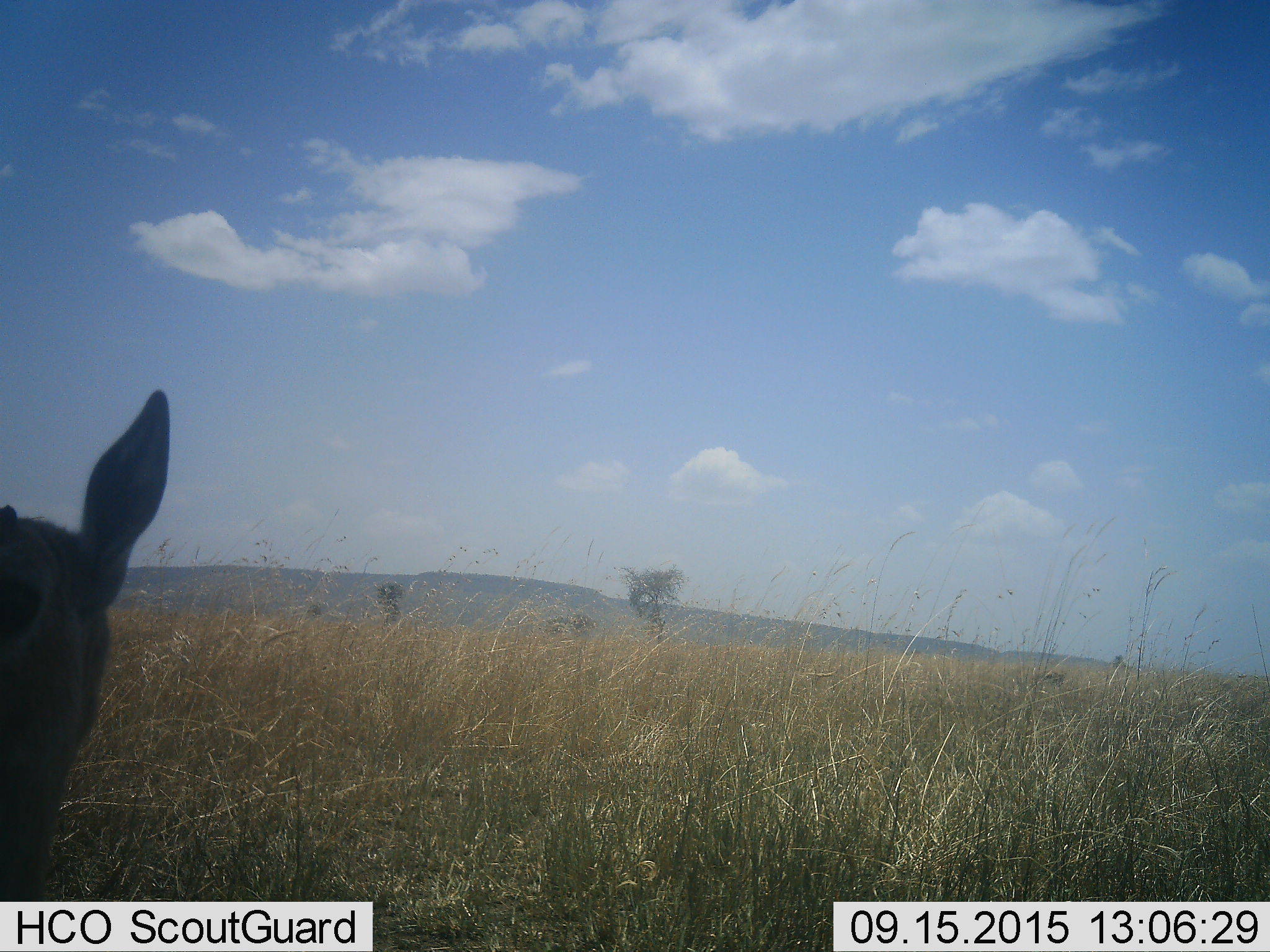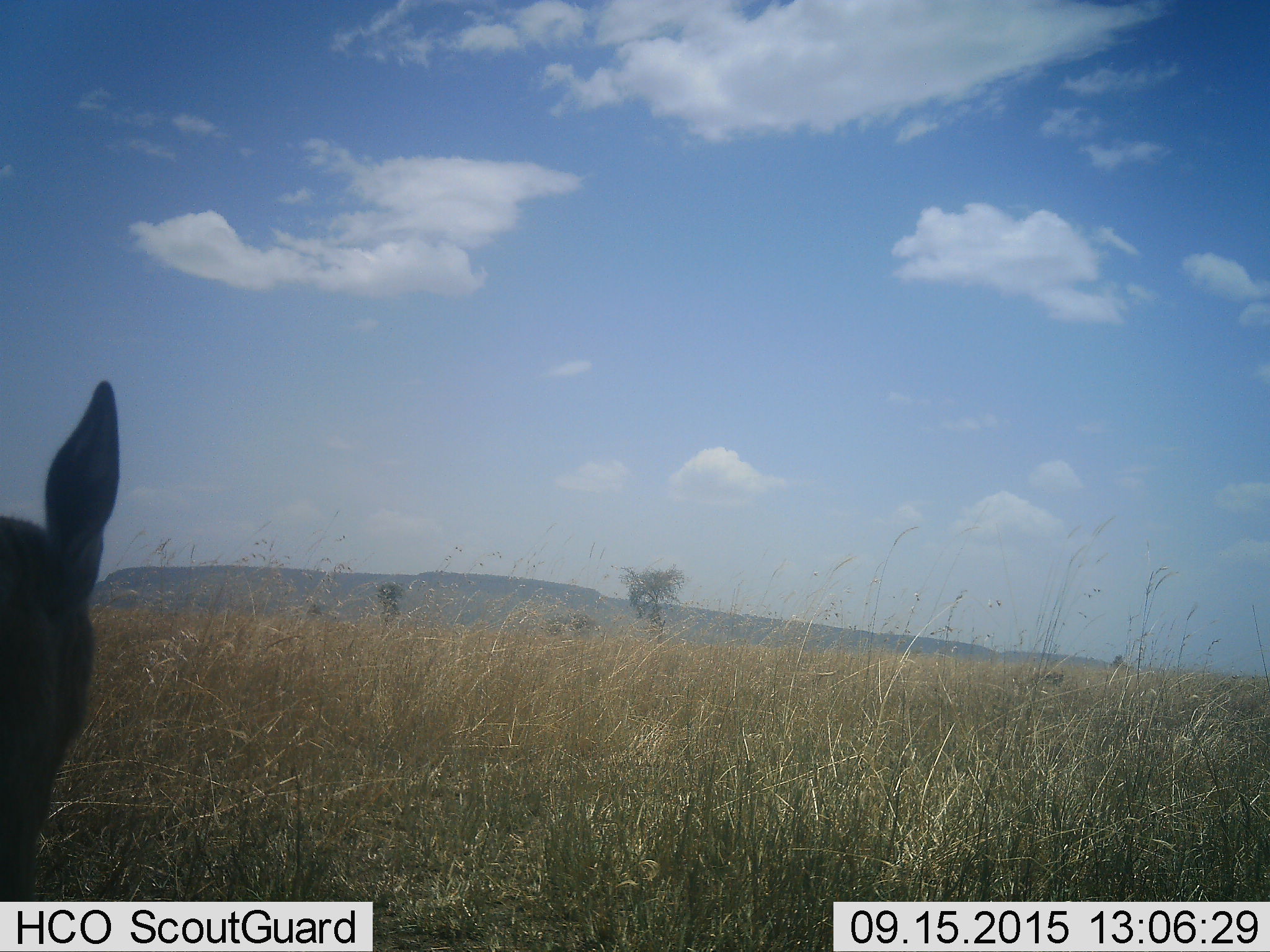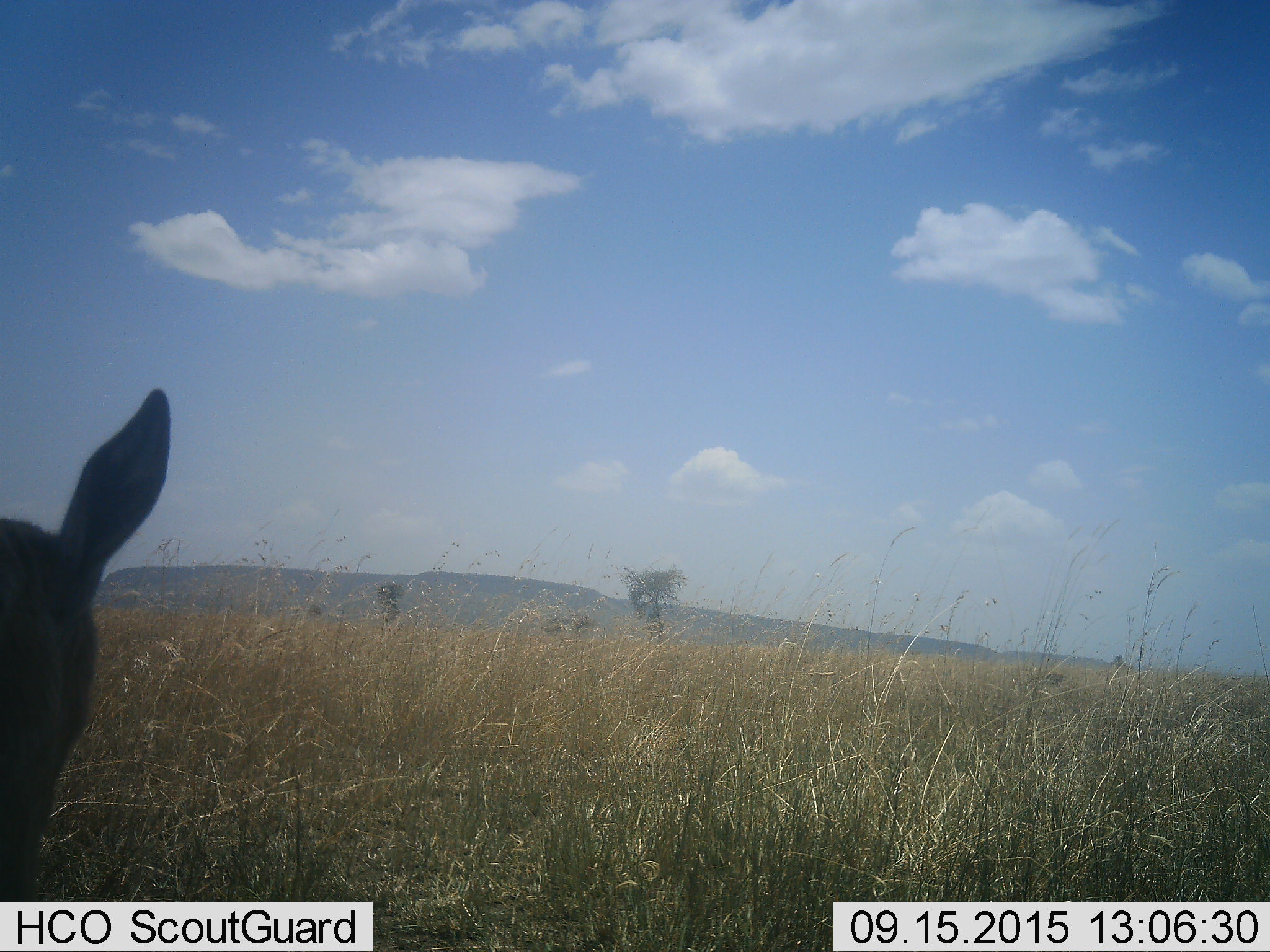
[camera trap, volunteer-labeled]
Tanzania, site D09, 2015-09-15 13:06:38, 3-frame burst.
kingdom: Animalia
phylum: Chordata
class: Mammalia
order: Artiodactyla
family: Bovidae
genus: Eudorcas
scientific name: Eudorcas thomsonii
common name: thomson's gazelle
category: gazellethomsons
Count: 1.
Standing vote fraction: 67%.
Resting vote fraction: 0%.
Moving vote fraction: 33%.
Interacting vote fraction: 0%.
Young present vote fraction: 11%.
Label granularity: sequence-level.